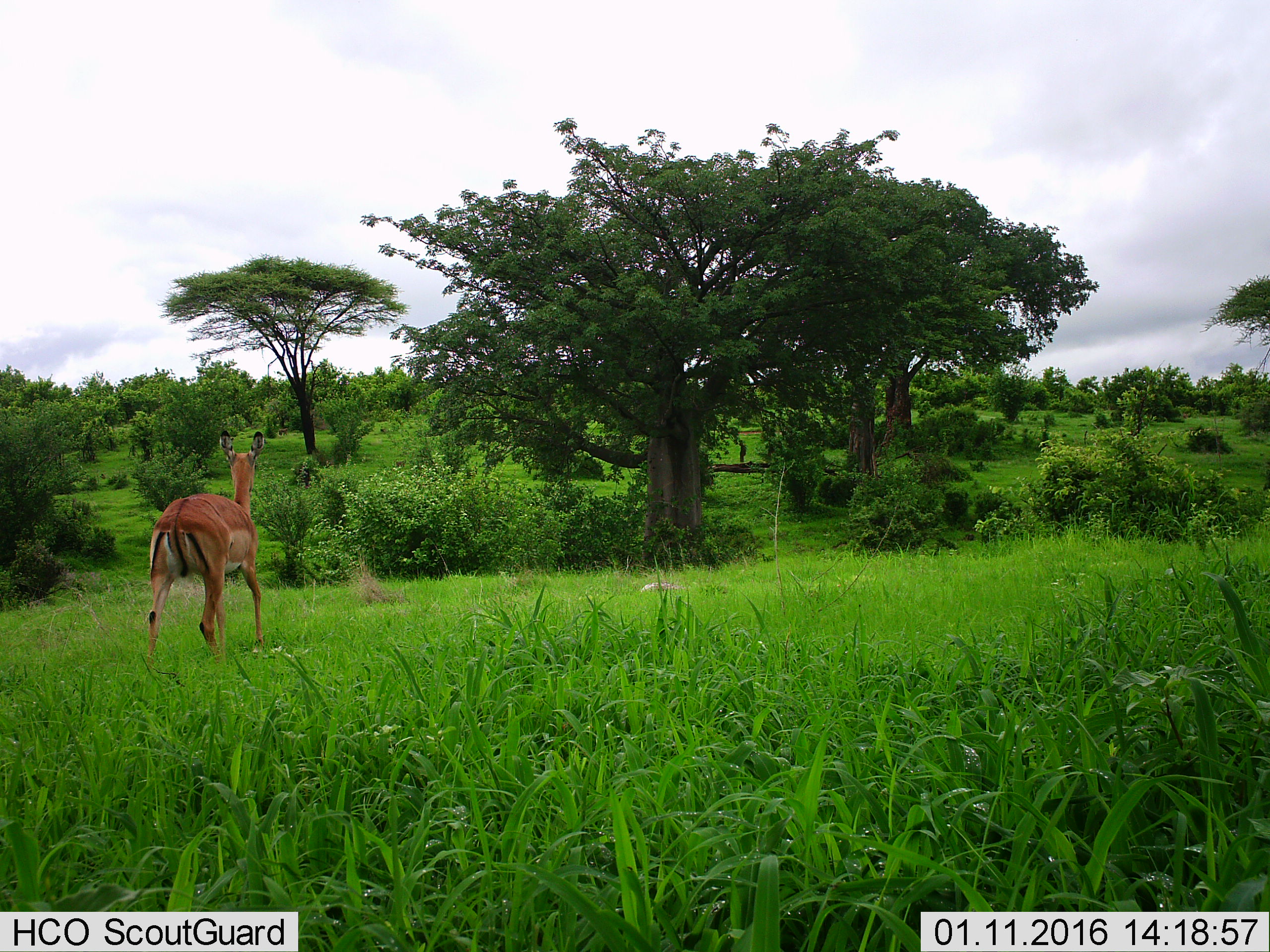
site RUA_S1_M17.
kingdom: Animalia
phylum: Chordata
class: Mammalia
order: Artiodactyla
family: Bovidae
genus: Aepyceros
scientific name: Aepyceros melampus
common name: impala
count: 1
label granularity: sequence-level